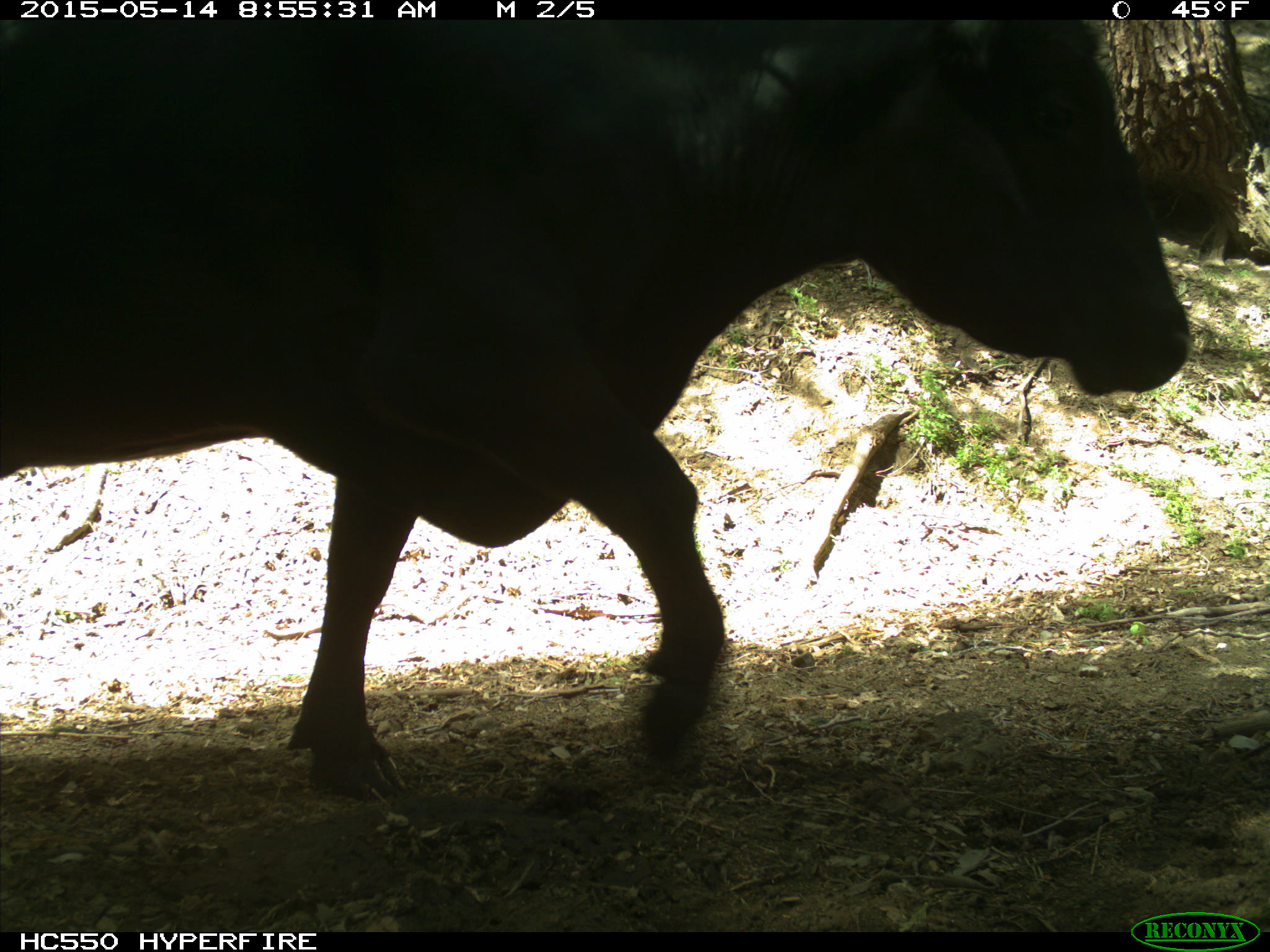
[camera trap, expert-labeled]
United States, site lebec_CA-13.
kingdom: Animalia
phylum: Chordata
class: Mammalia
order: Artiodactyla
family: Bovidae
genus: Bos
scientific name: Bos taurus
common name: domestic cow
Bos taurus (domestic cow).